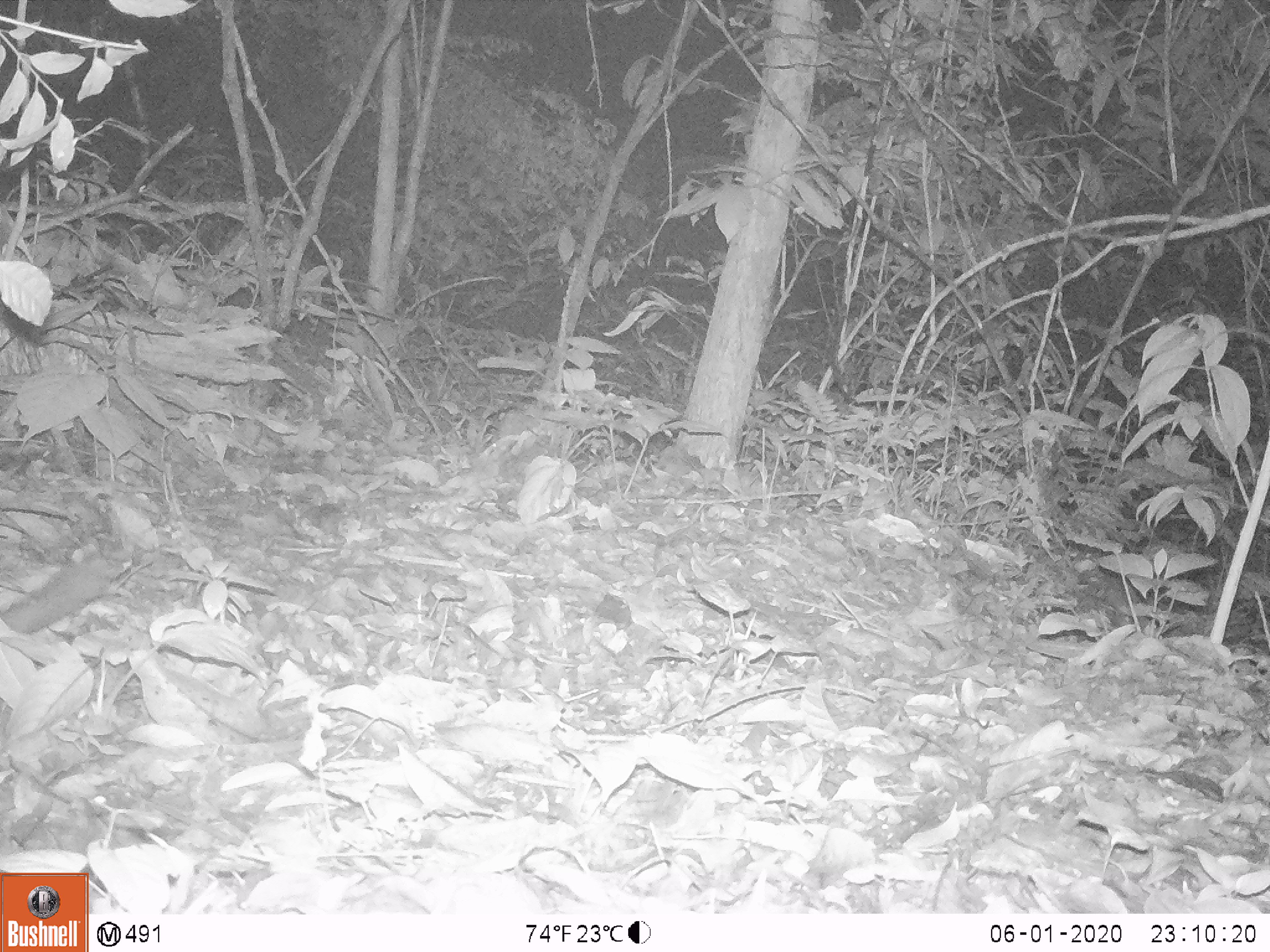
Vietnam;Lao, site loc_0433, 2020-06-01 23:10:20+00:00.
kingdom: Animalia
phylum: Chordata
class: Mammalia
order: Carnivora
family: Mustelidae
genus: Melogale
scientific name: Melogale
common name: ferret badger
Ferret badger (Melogale). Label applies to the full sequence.